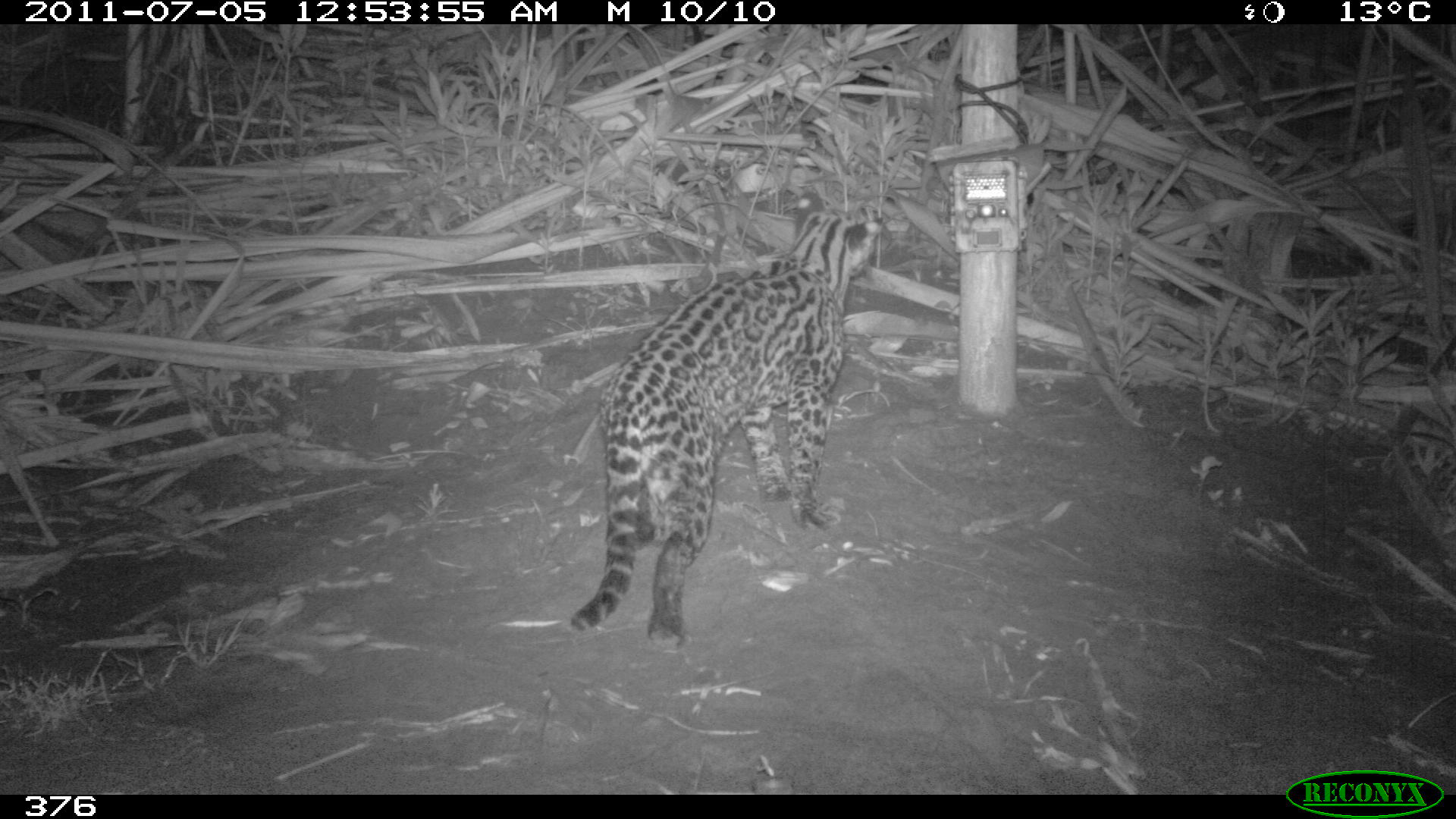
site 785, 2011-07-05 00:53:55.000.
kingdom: Animalia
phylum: Chordata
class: Mammalia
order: Carnivora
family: Felidae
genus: Leopardus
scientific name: Leopardus pardalis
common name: ocelot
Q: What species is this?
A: Leopardus pardalis (ocelot).